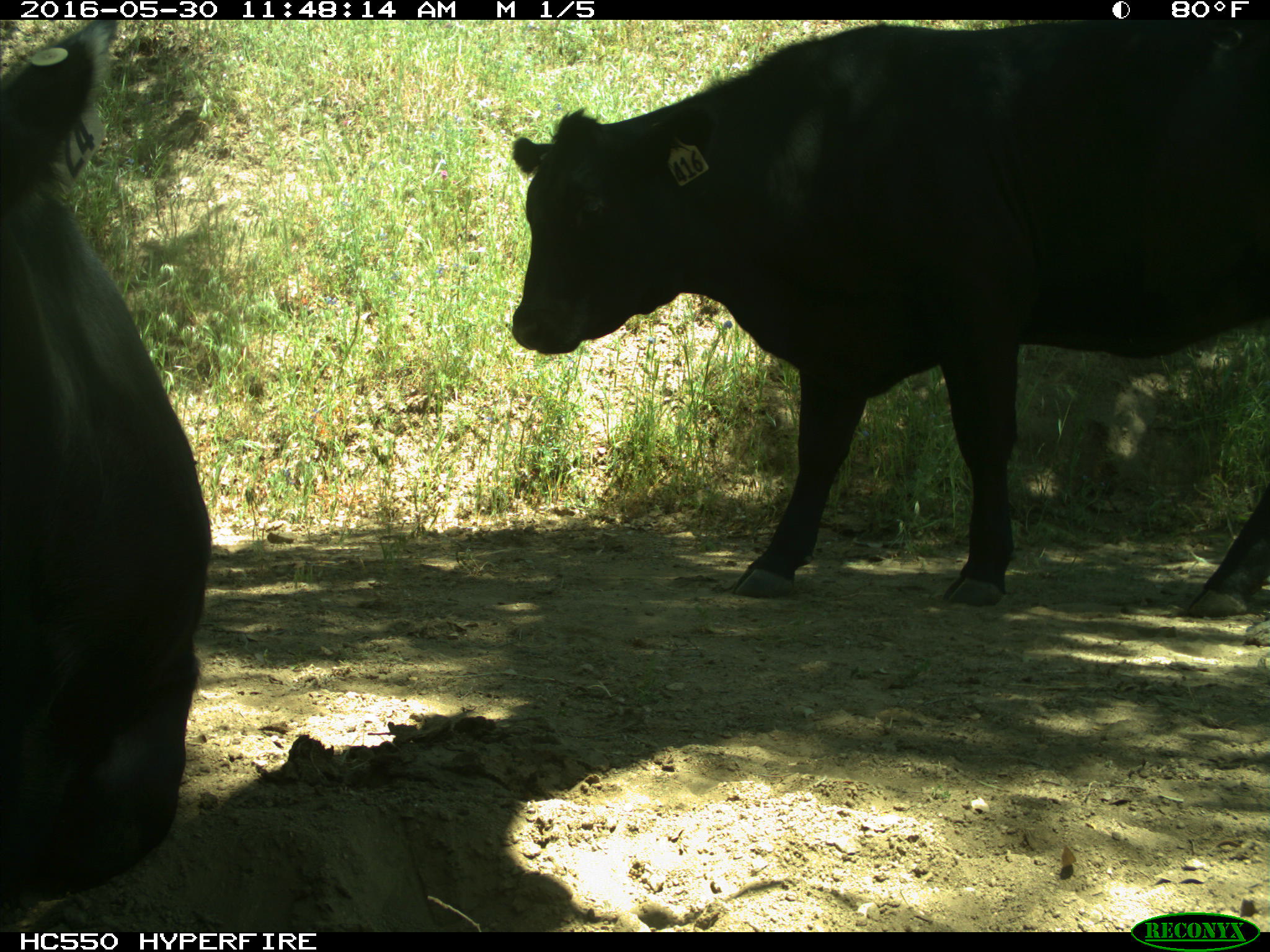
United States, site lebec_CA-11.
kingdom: Animalia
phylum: Chordata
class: Mammalia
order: Artiodactyla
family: Bovidae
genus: Bos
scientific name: Bos taurus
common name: domestic cow